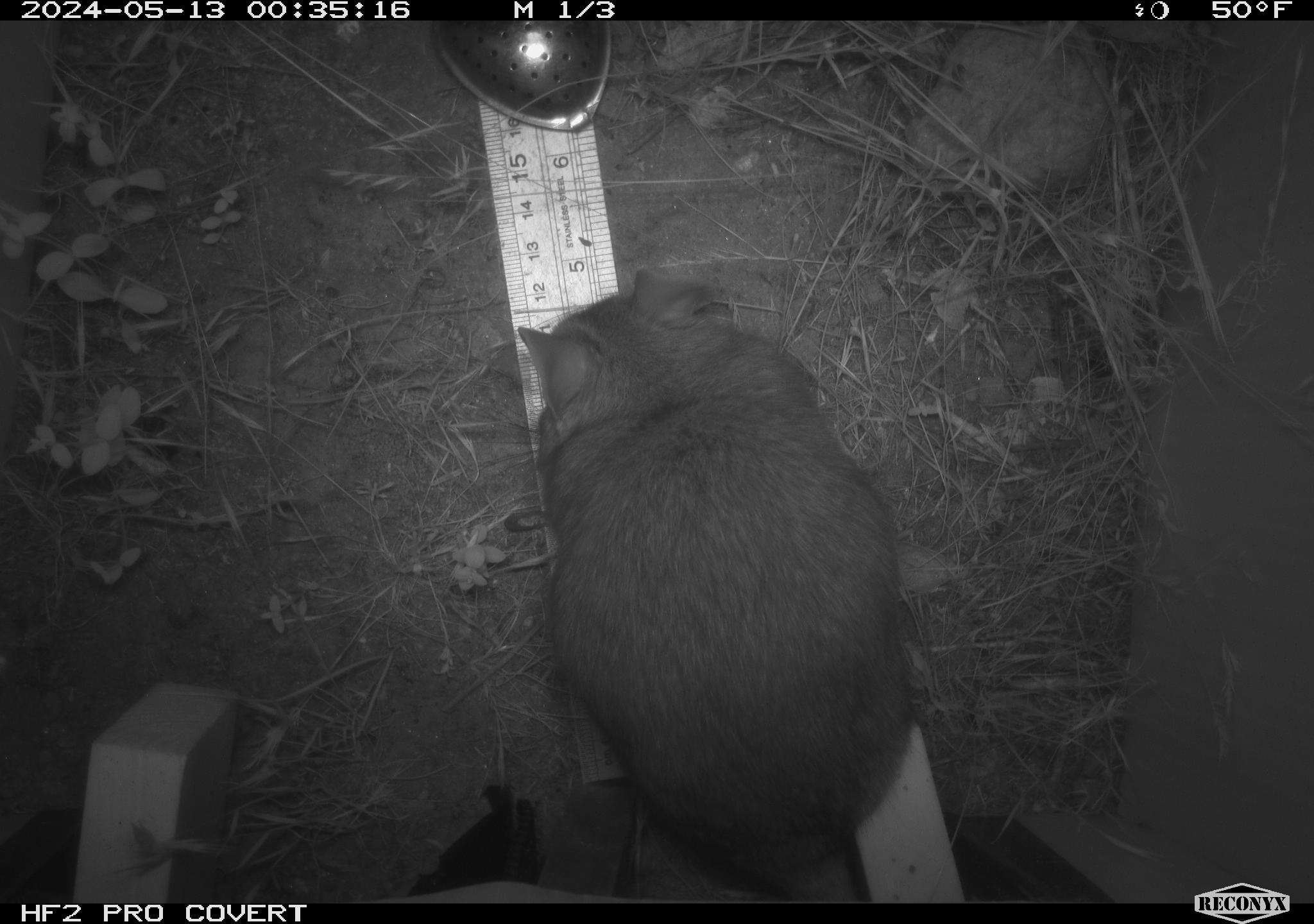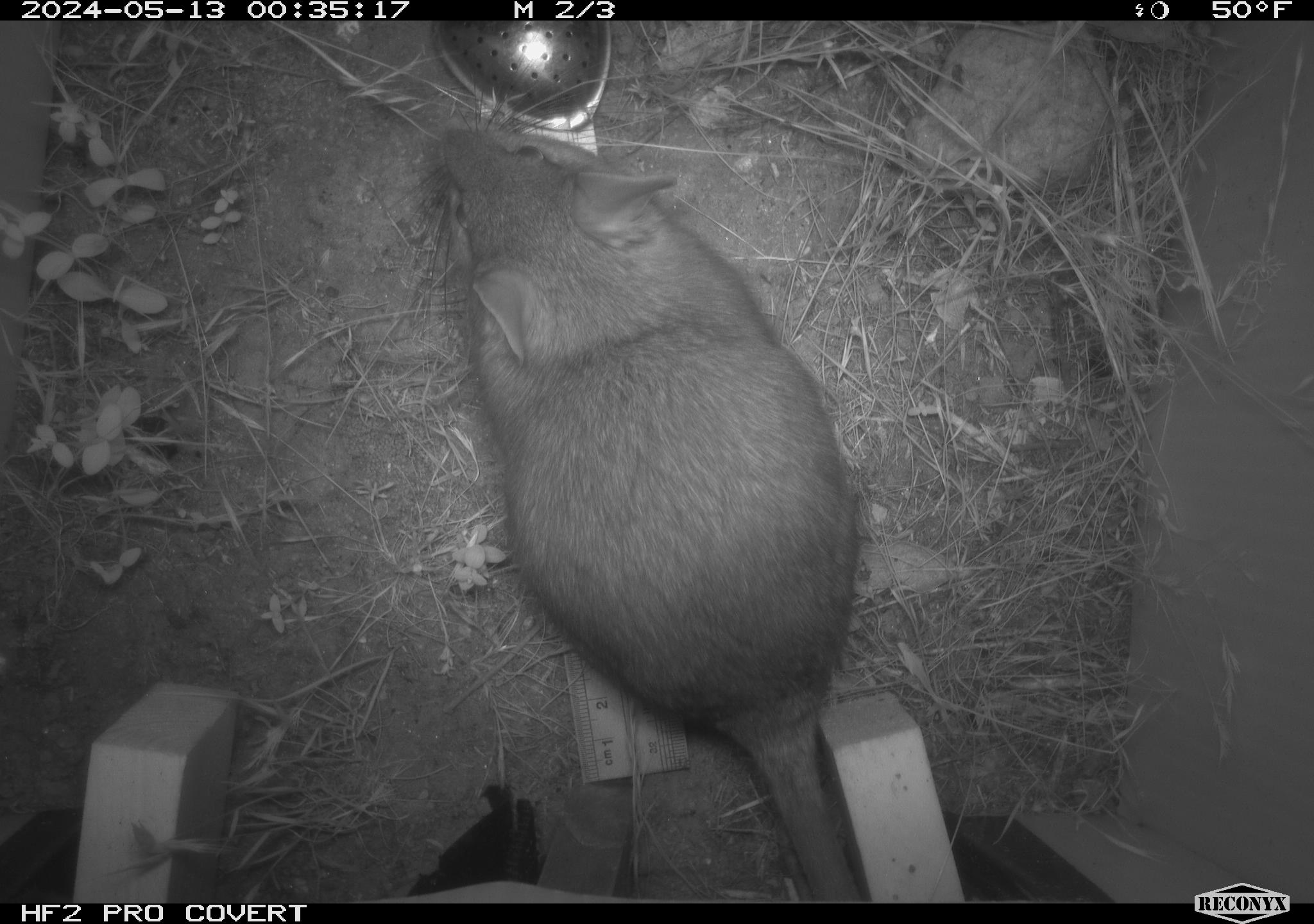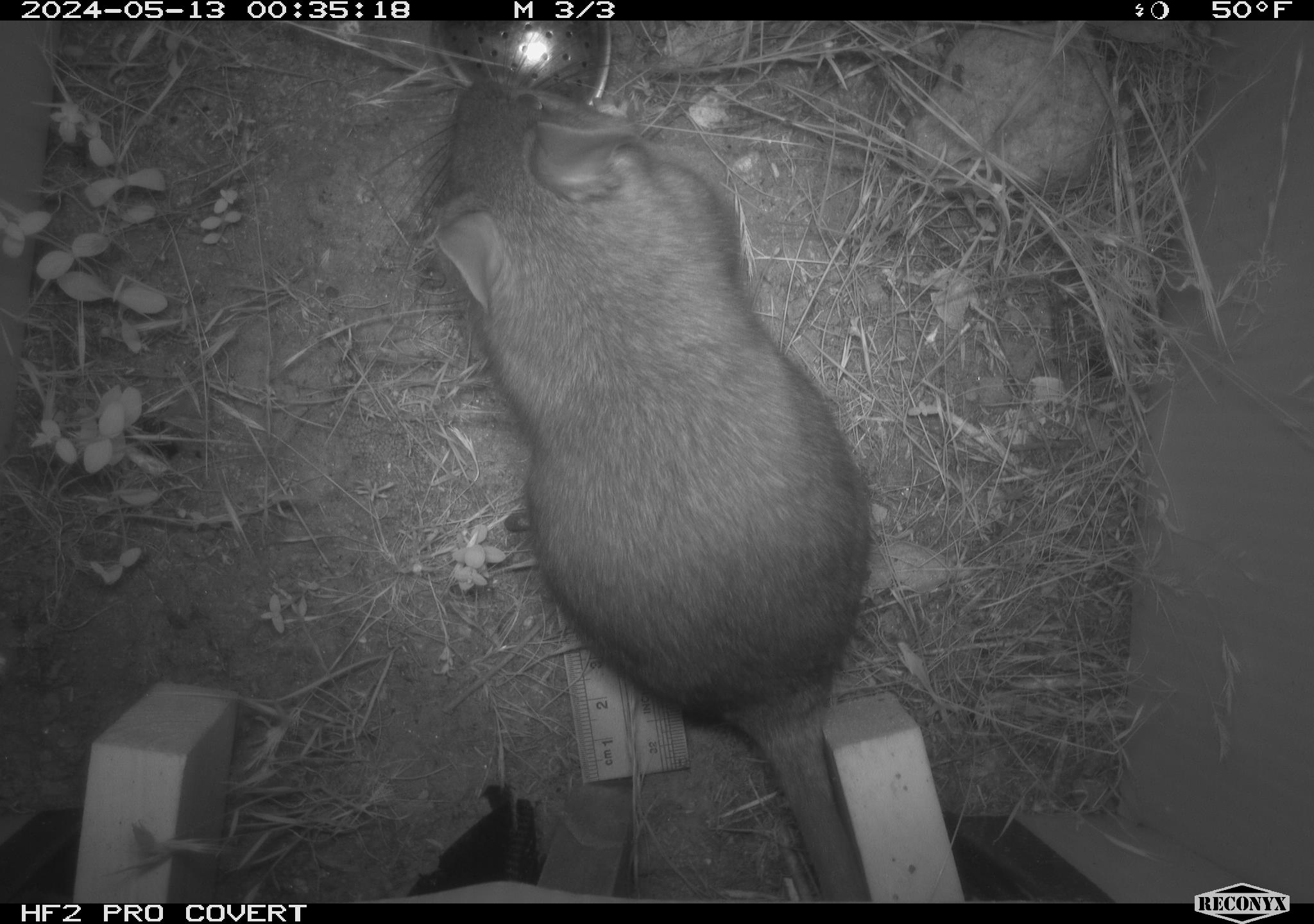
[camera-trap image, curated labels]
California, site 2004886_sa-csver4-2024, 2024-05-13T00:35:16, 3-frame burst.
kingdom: Animalia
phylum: Chordata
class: Mammalia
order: Rodentia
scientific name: Rodentia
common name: woodrat or rat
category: woodrat or rat species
Woodrat or rat species (woodrat or rat) (Rodentia).